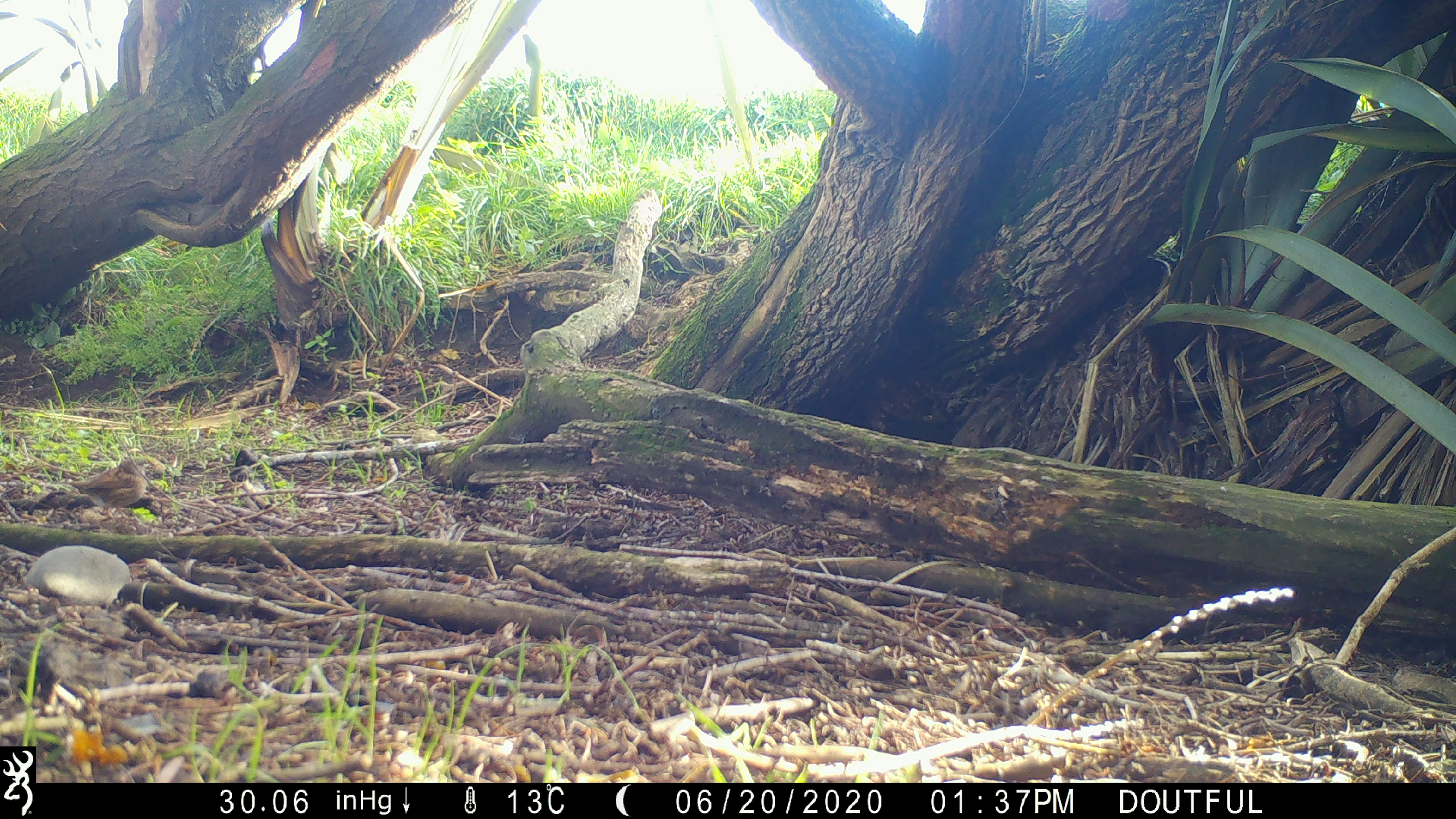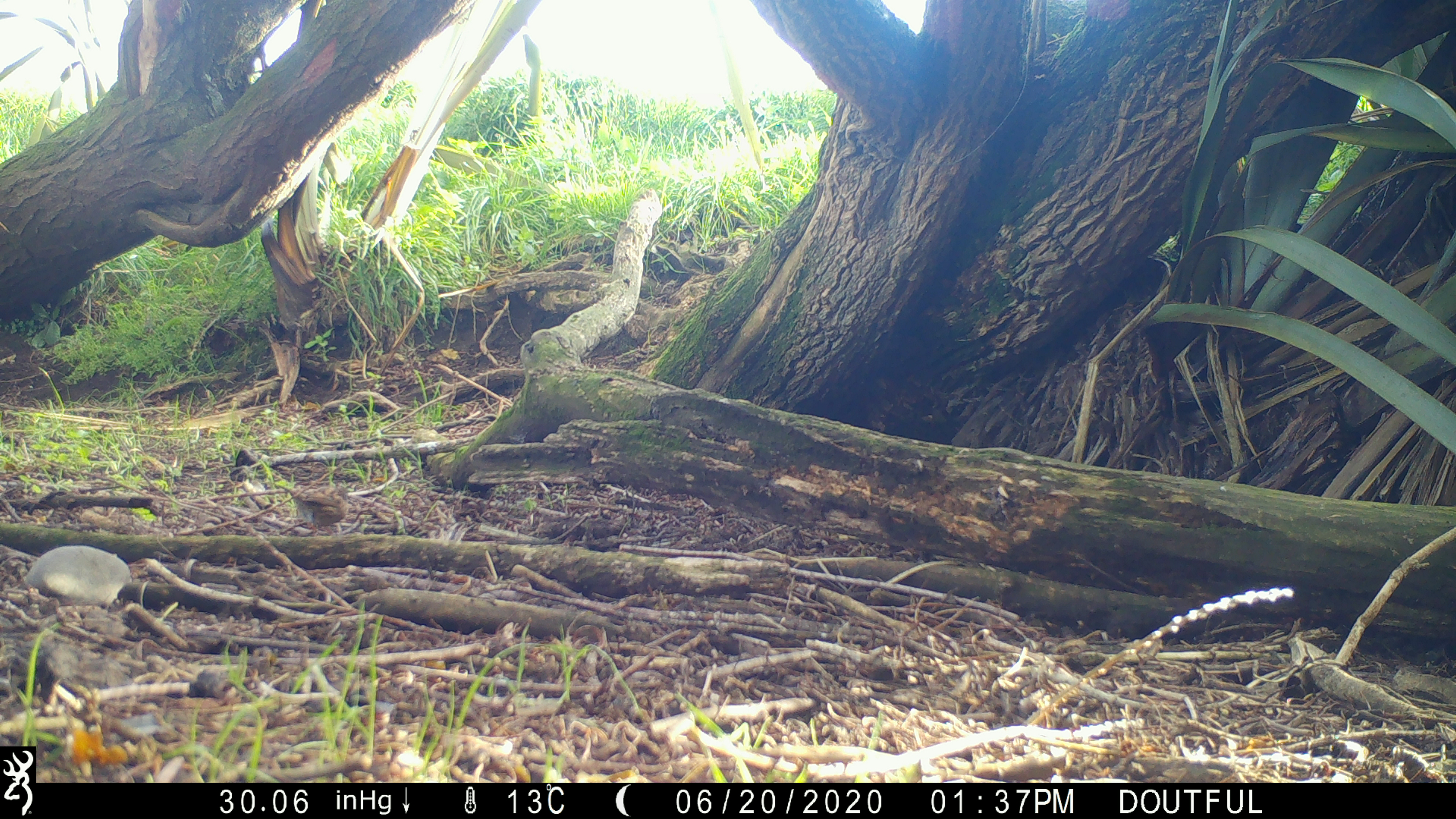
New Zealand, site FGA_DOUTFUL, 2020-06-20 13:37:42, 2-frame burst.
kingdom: Animalia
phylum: Chordata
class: Aves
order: Passeriformes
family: Prunellidae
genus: Prunella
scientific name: Prunella modularis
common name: dunnock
Dunnock (Prunella modularis).